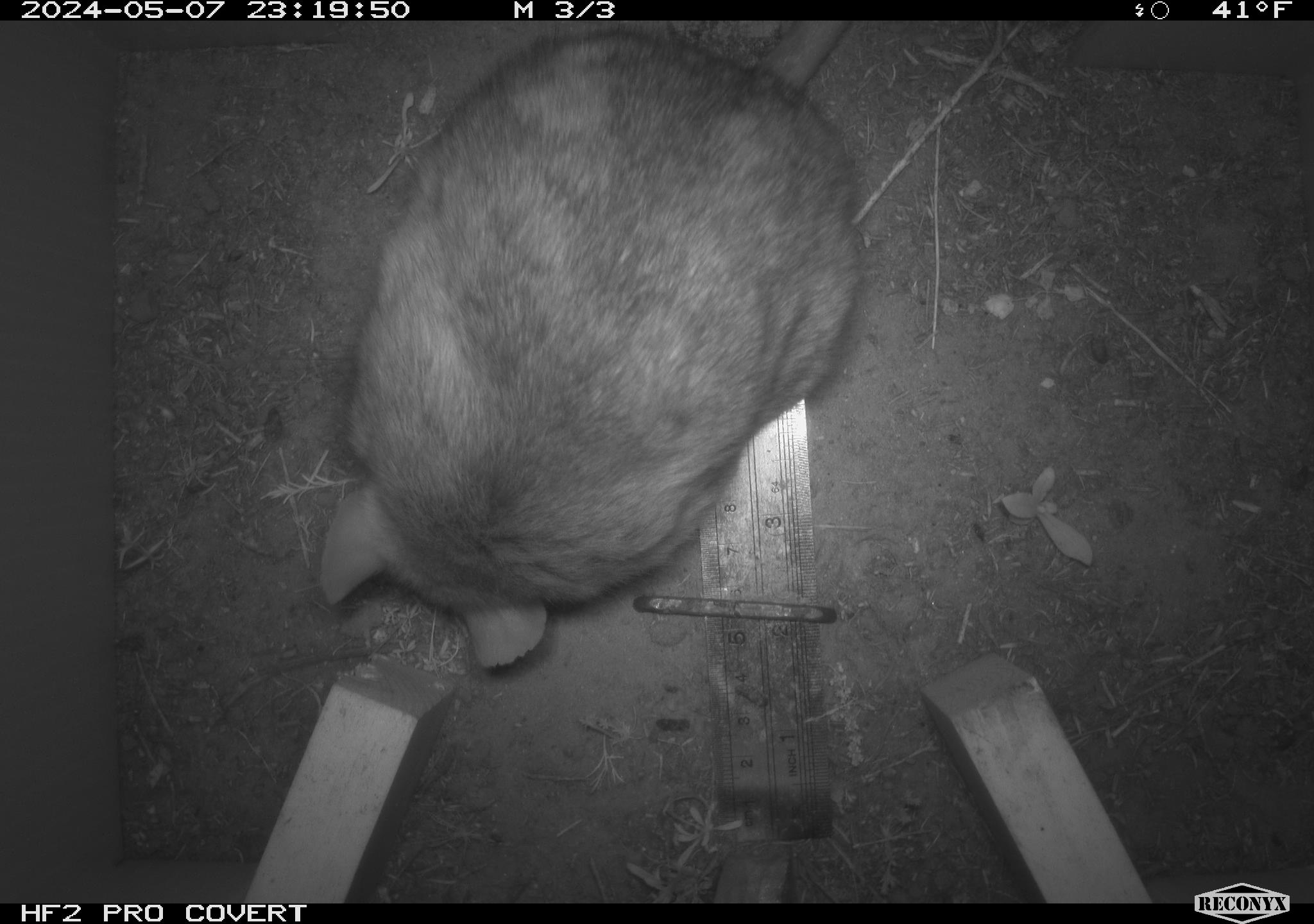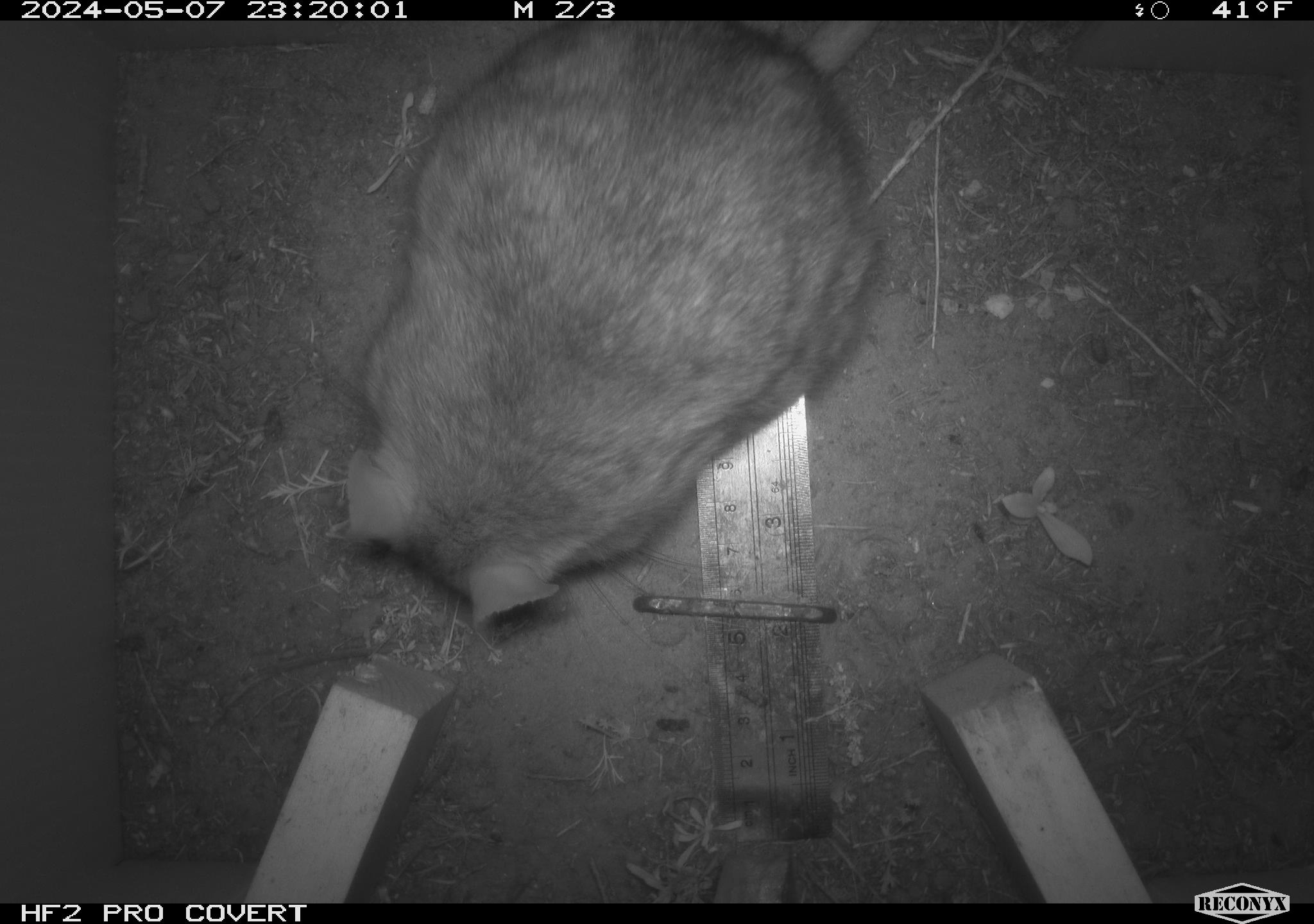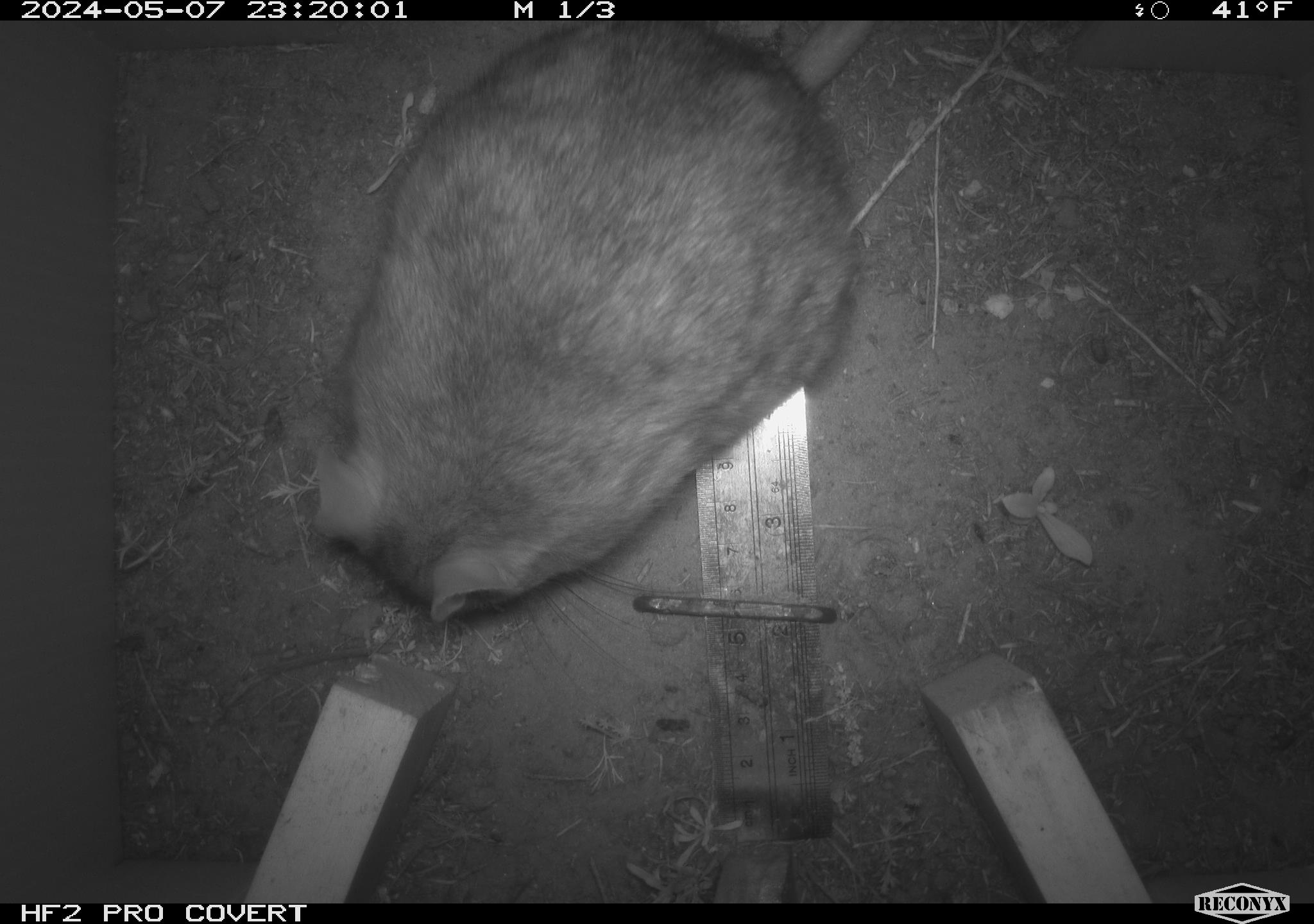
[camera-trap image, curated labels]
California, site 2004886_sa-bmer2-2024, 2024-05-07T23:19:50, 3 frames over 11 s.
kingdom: Animalia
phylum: Chordata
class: Mammalia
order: Rodentia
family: Muridae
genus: Rattus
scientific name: Rattus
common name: rat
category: rattus species